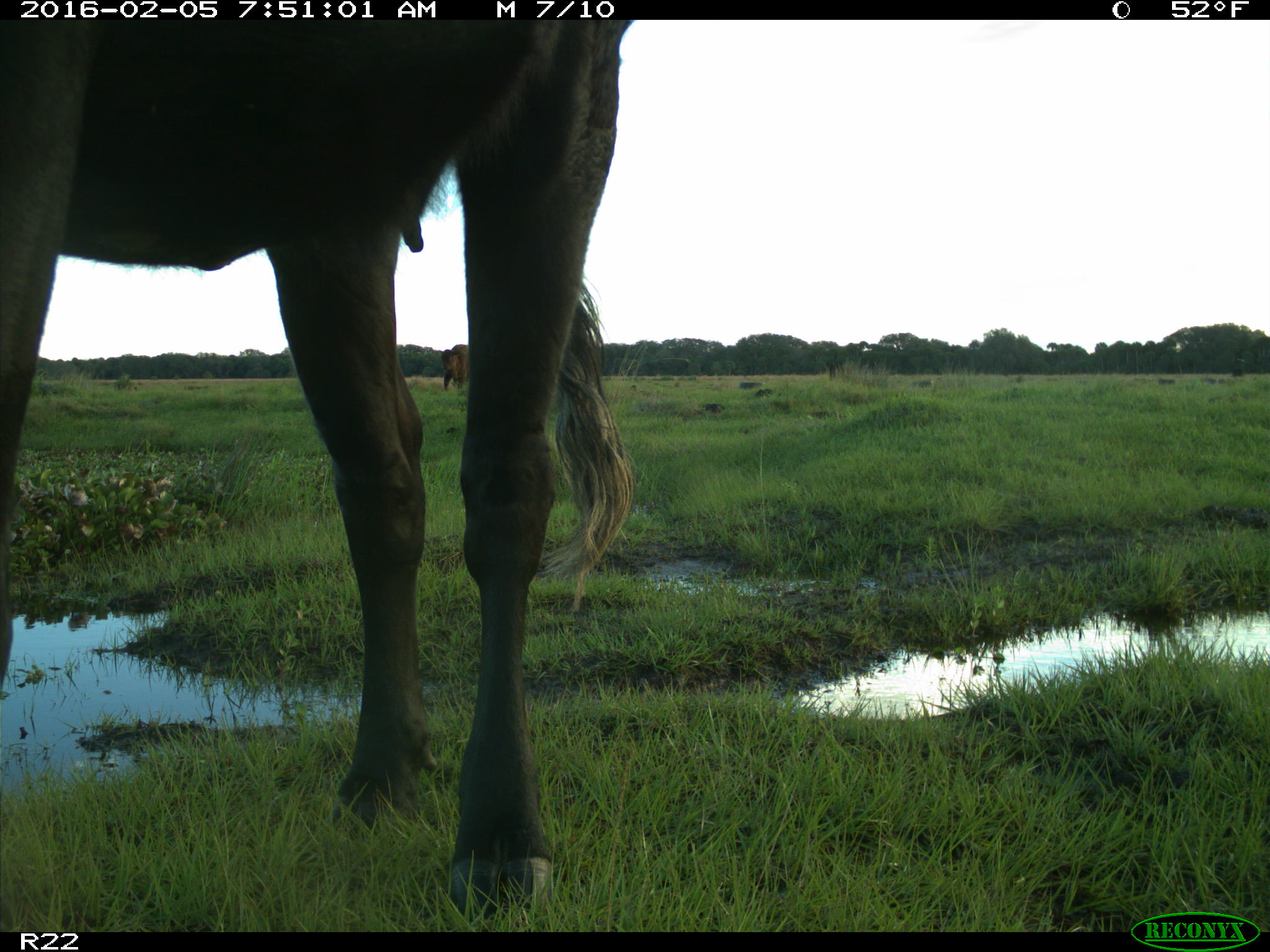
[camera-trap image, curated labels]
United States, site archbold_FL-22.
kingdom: Animalia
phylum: Chordata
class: Mammalia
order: Artiodactyla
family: Bovidae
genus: Bos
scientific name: Bos taurus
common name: domestic cow